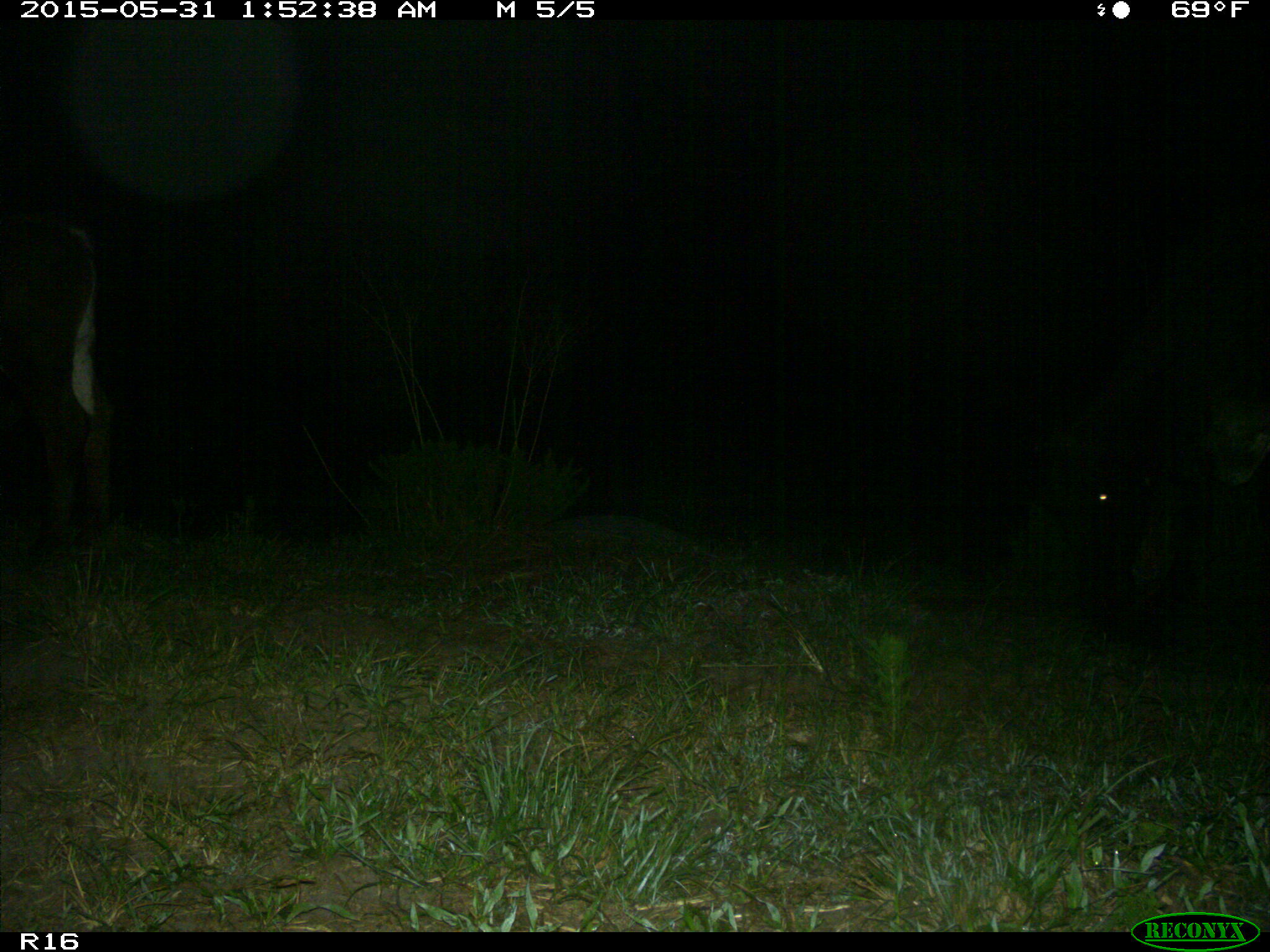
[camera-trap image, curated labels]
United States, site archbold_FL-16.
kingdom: Animalia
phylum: Chordata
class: Mammalia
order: Artiodactyla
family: Bovidae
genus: Bos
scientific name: Bos taurus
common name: domestic cow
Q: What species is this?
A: Bos taurus (domestic cow).